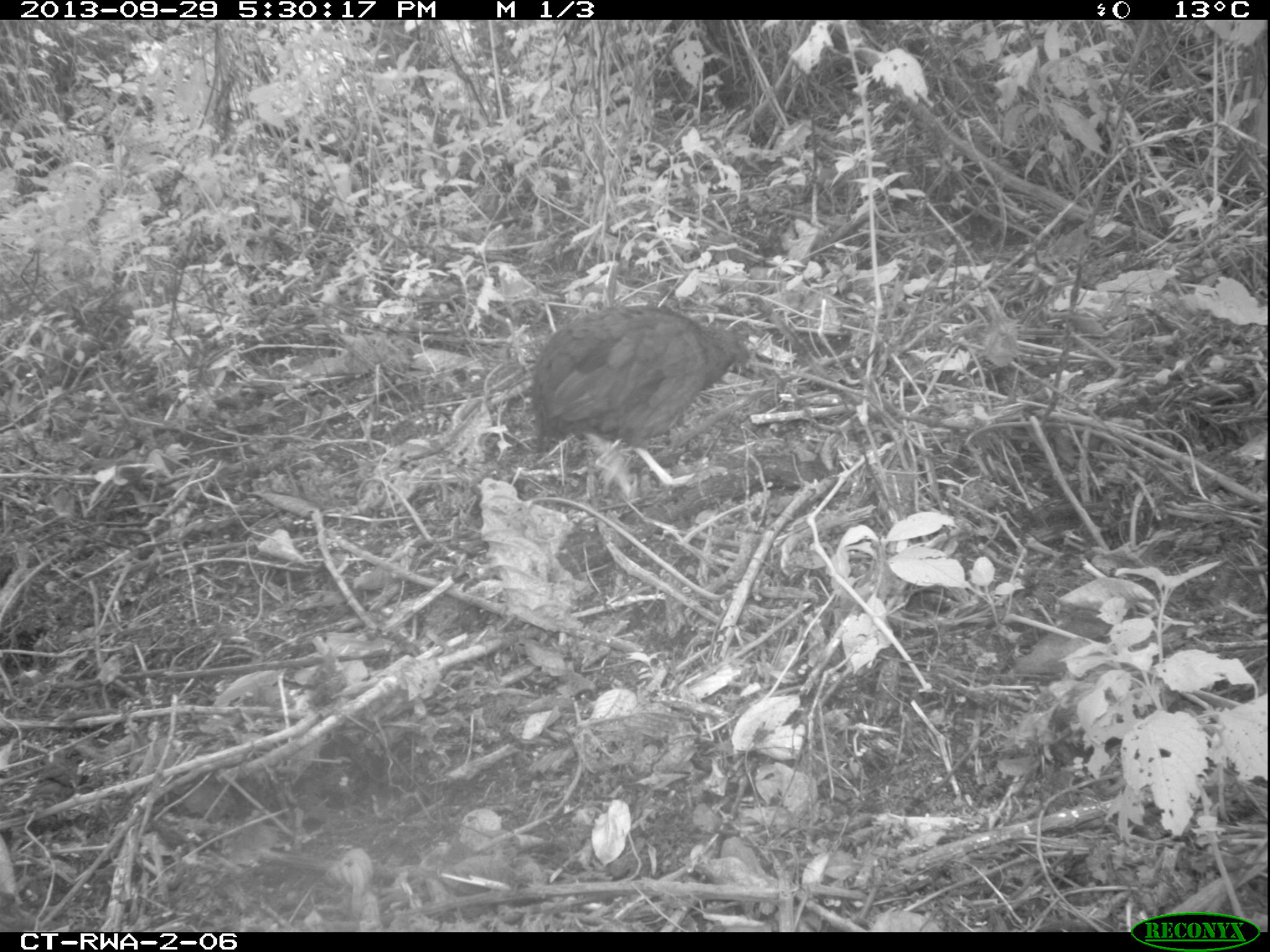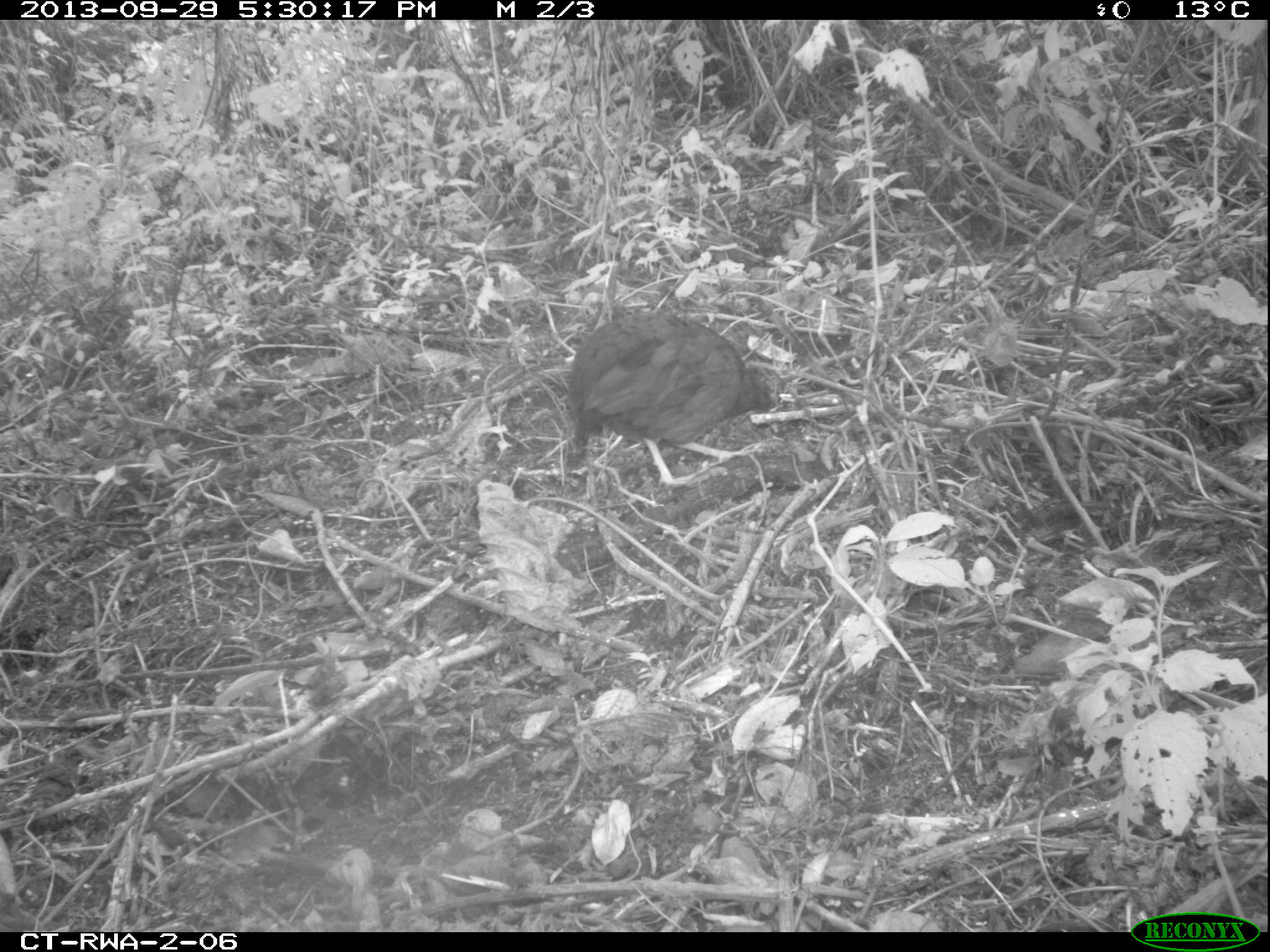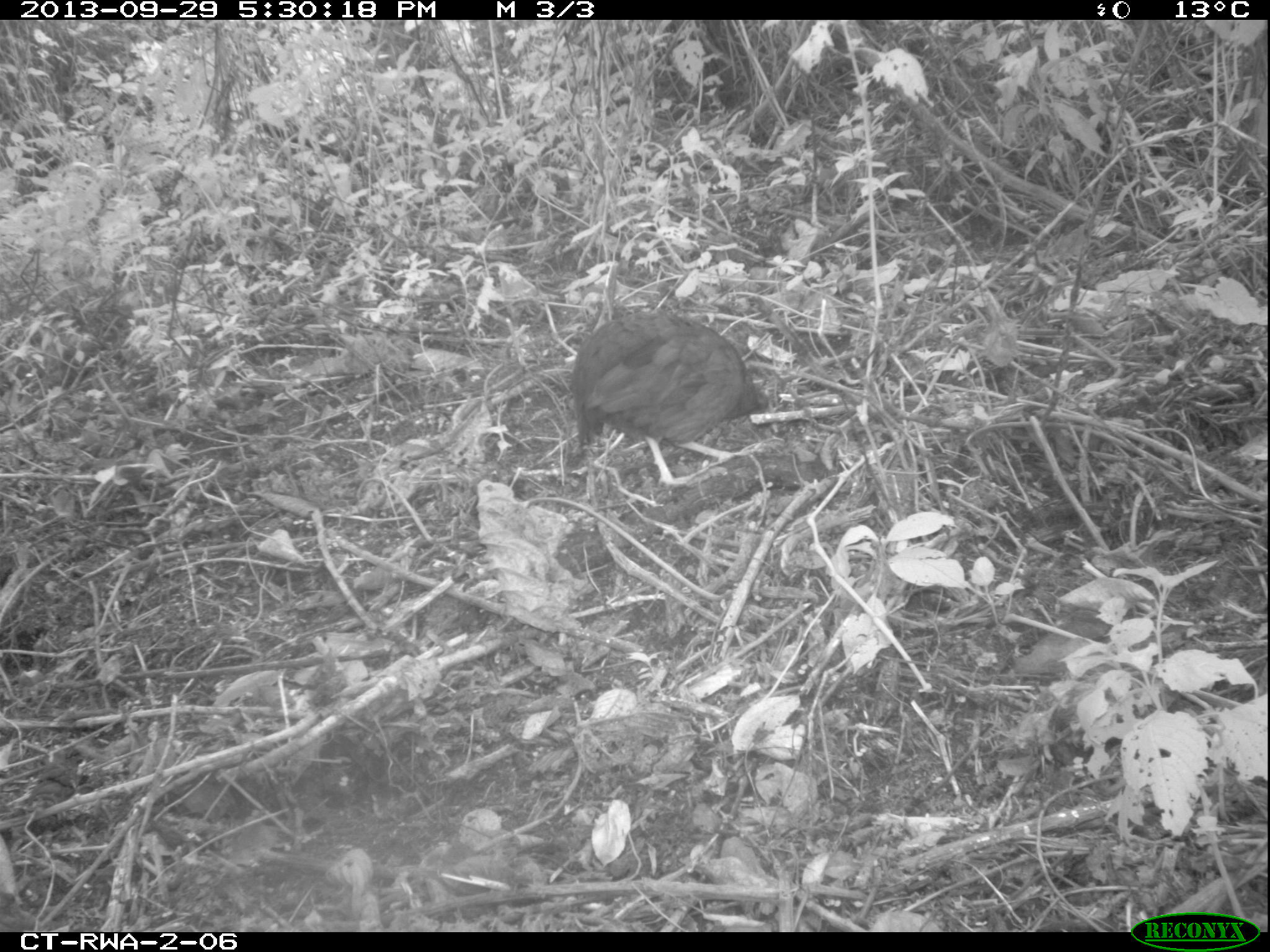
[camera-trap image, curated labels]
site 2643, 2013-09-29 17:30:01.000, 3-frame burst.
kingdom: Animalia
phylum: Chordata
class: Aves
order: Galliformes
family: Phasianidae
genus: Pternistis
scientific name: Pternistis nobilis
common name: handsome francolin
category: francolinus nobilis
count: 2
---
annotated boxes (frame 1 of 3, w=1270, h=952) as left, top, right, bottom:
francolinus nobilis: 525, 297, 761, 498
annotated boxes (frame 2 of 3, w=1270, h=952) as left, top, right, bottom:
francolinus nobilis: 568, 313, 773, 487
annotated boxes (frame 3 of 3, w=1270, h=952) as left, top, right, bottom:
francolinus nobilis: 572, 311, 771, 488